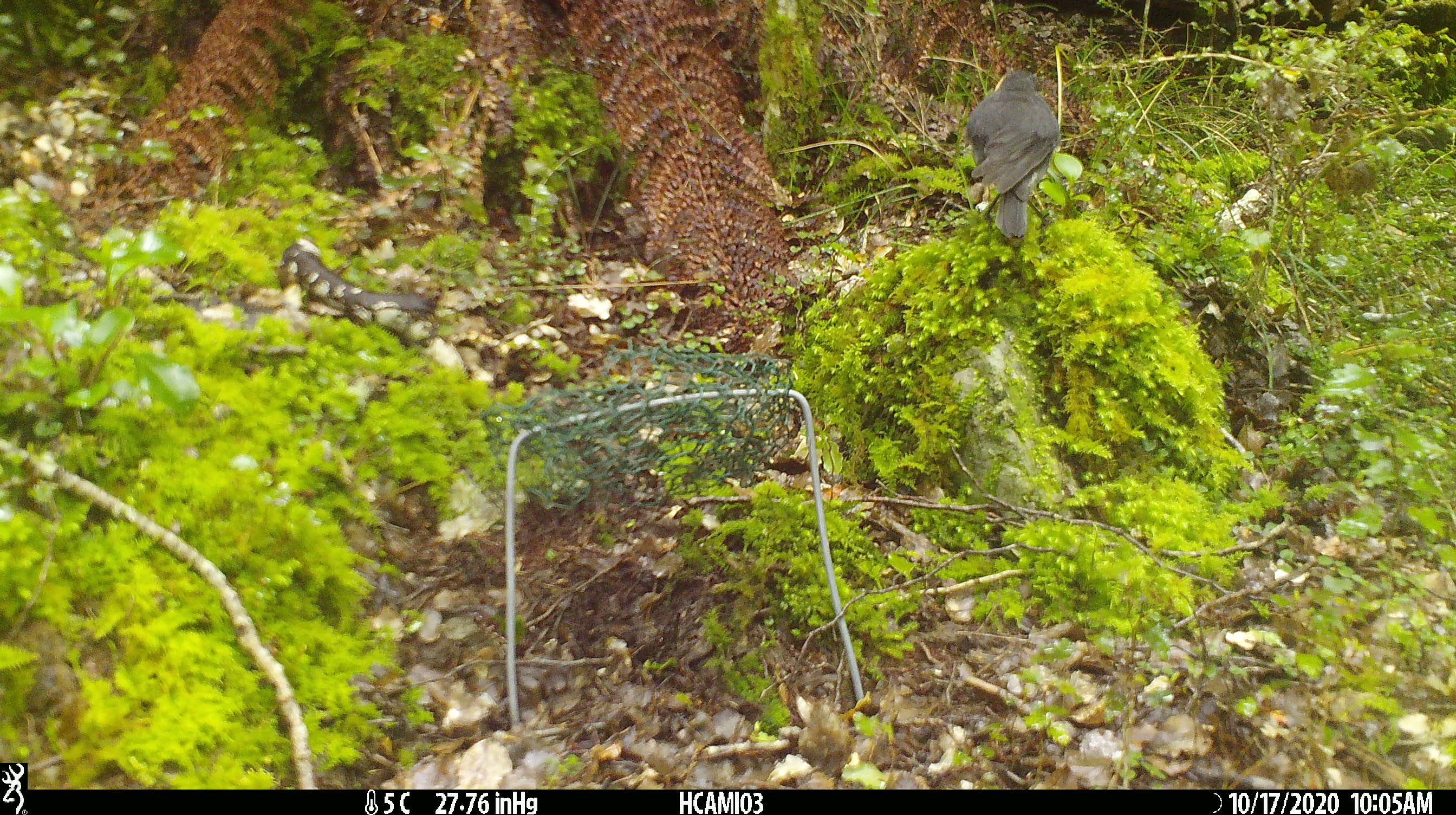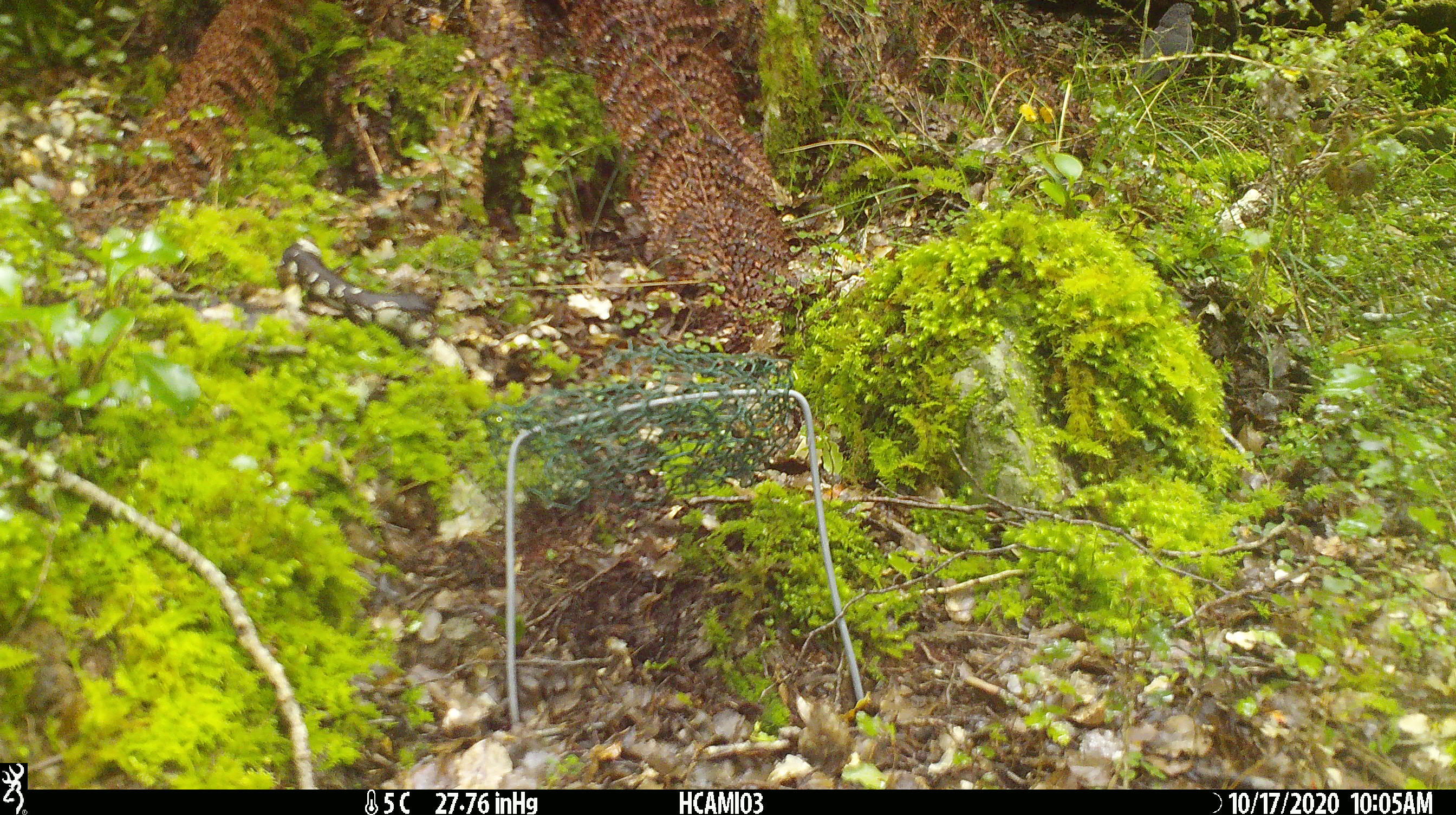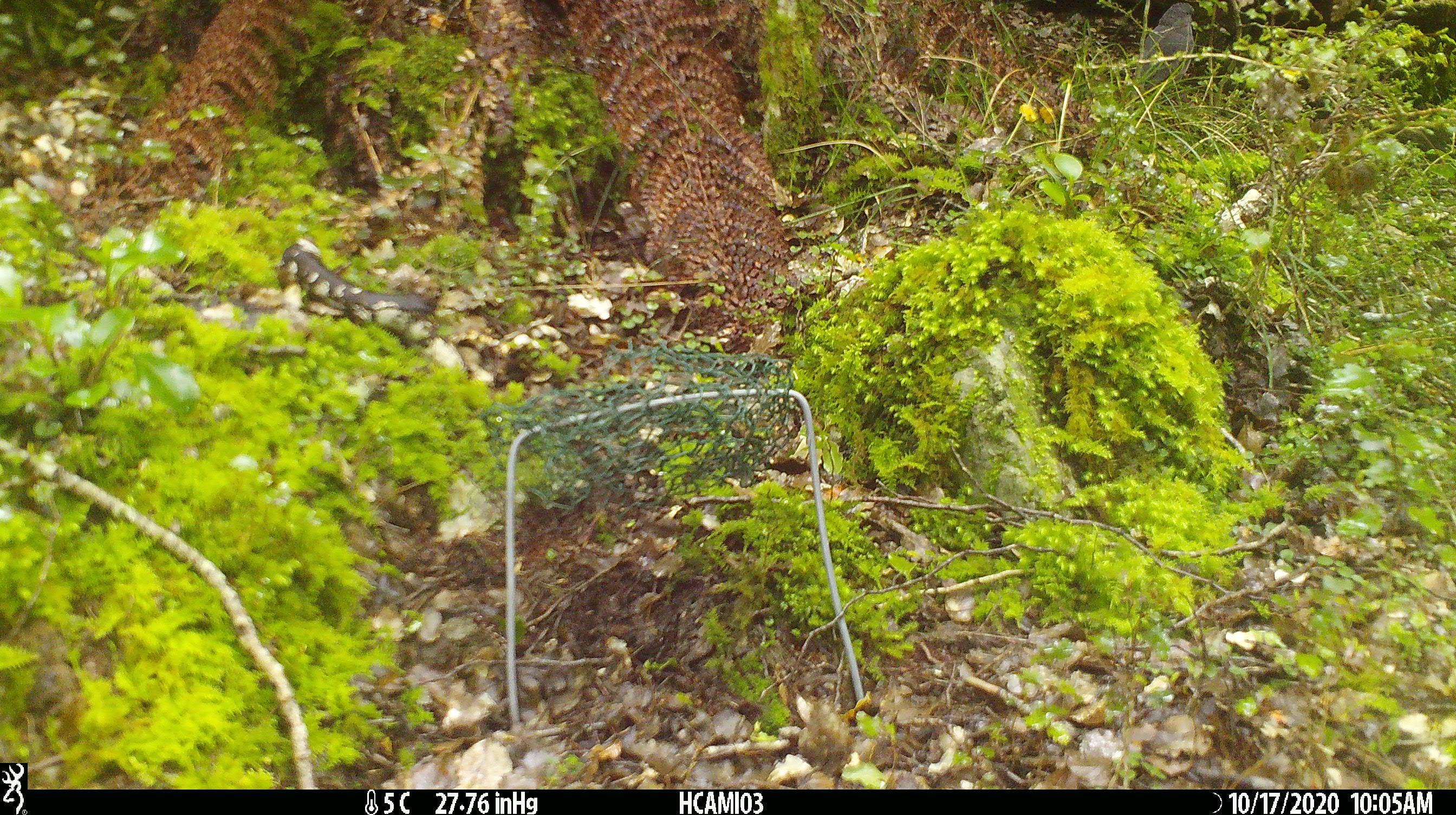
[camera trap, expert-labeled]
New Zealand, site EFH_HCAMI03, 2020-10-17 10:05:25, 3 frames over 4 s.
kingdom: Animalia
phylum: Chordata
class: Aves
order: Passeriformes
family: Petroicidae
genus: Petroica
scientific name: Petroica australis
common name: new zealand robin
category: robin